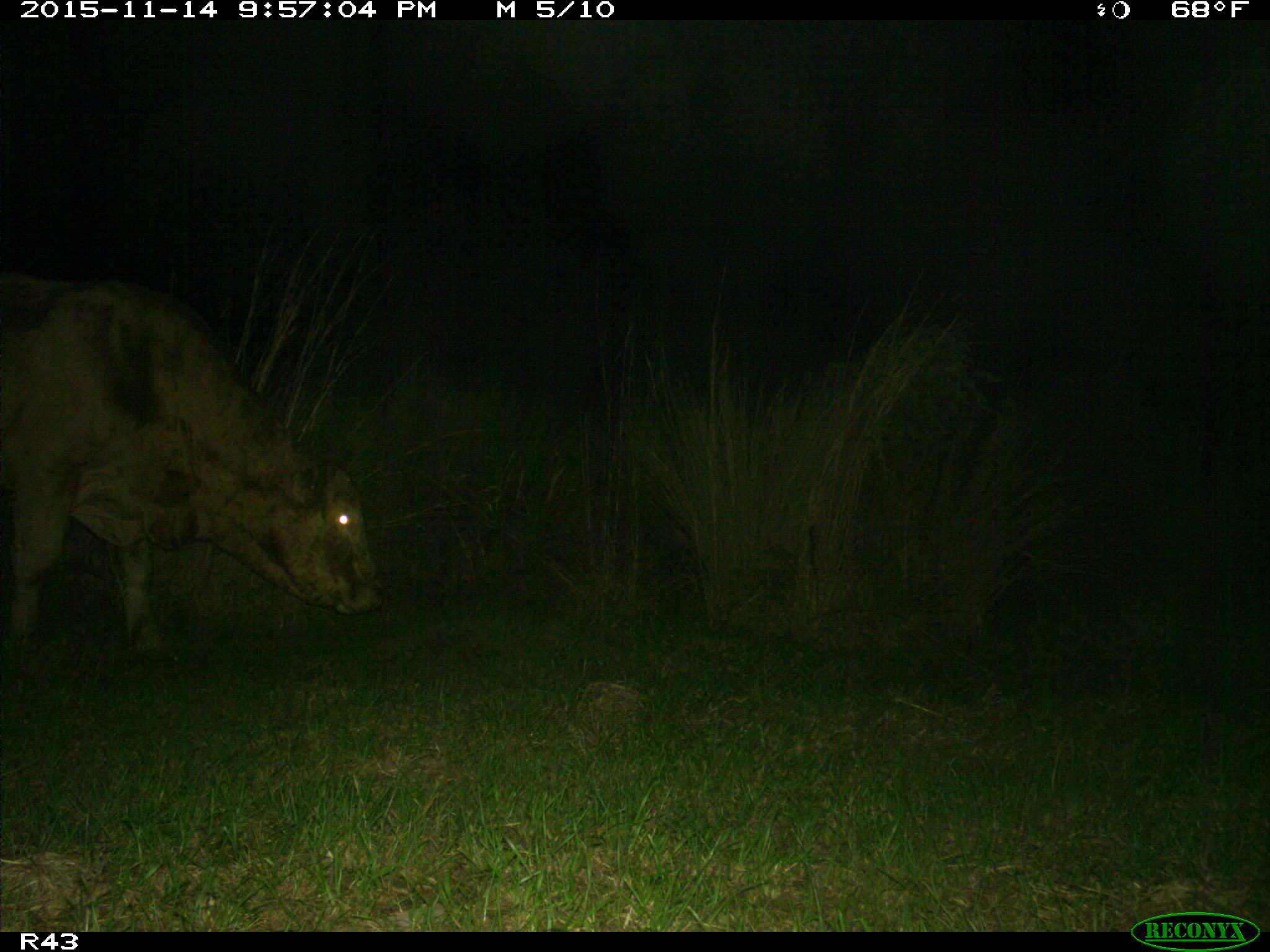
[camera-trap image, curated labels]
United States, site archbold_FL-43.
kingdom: Animalia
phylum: Chordata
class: Mammalia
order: Artiodactyla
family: Bovidae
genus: Bos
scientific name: Bos taurus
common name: domestic cow